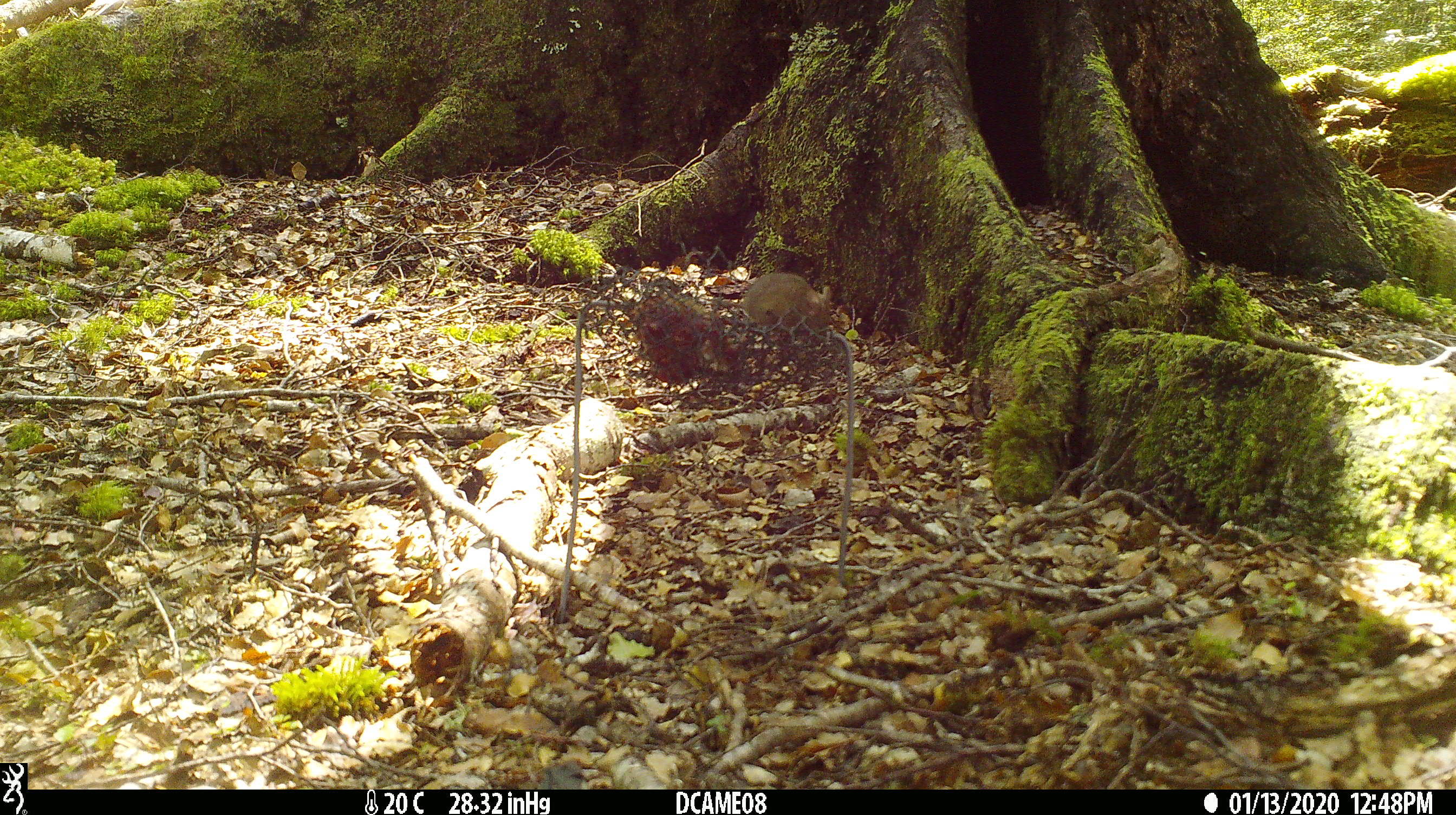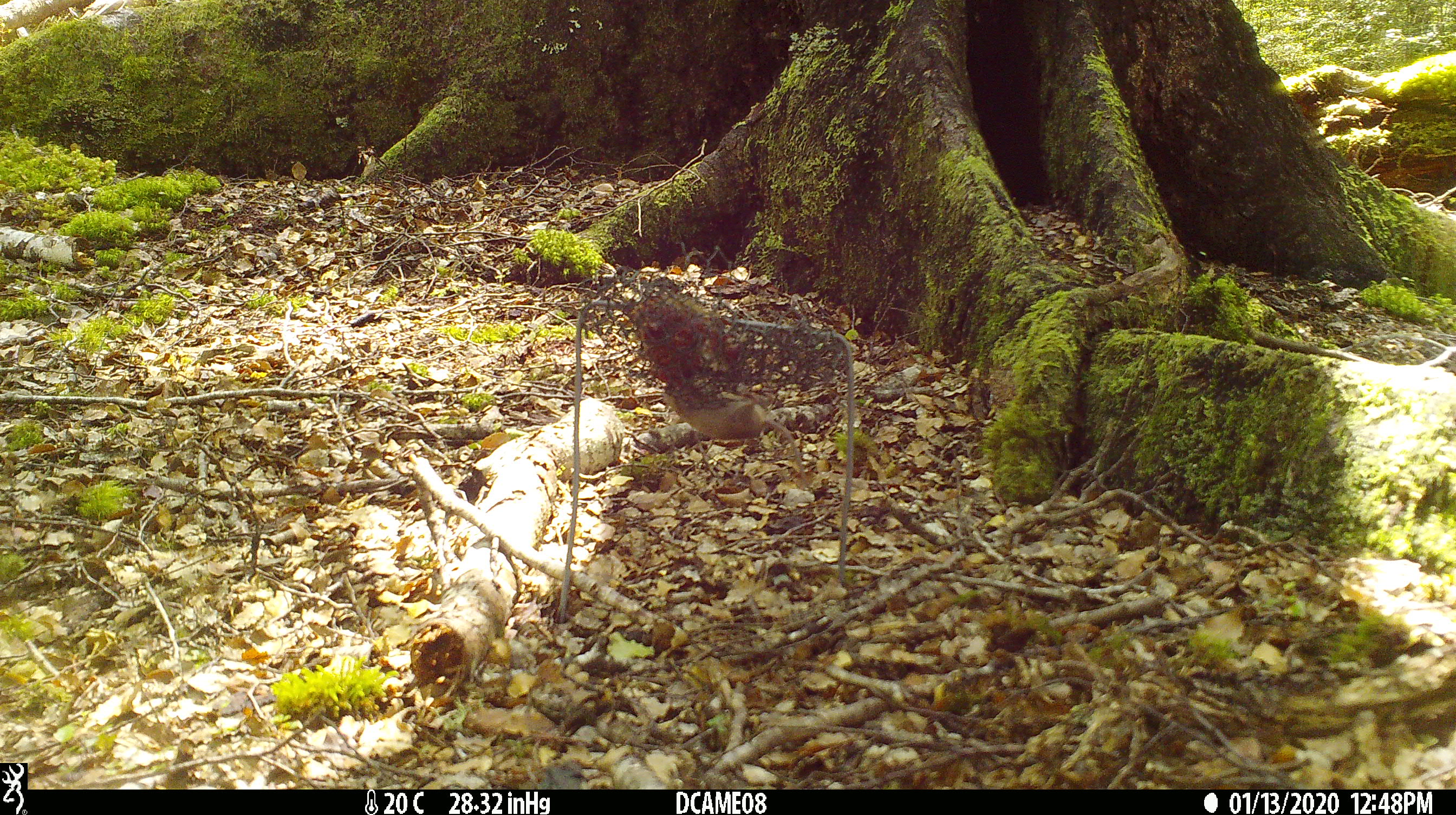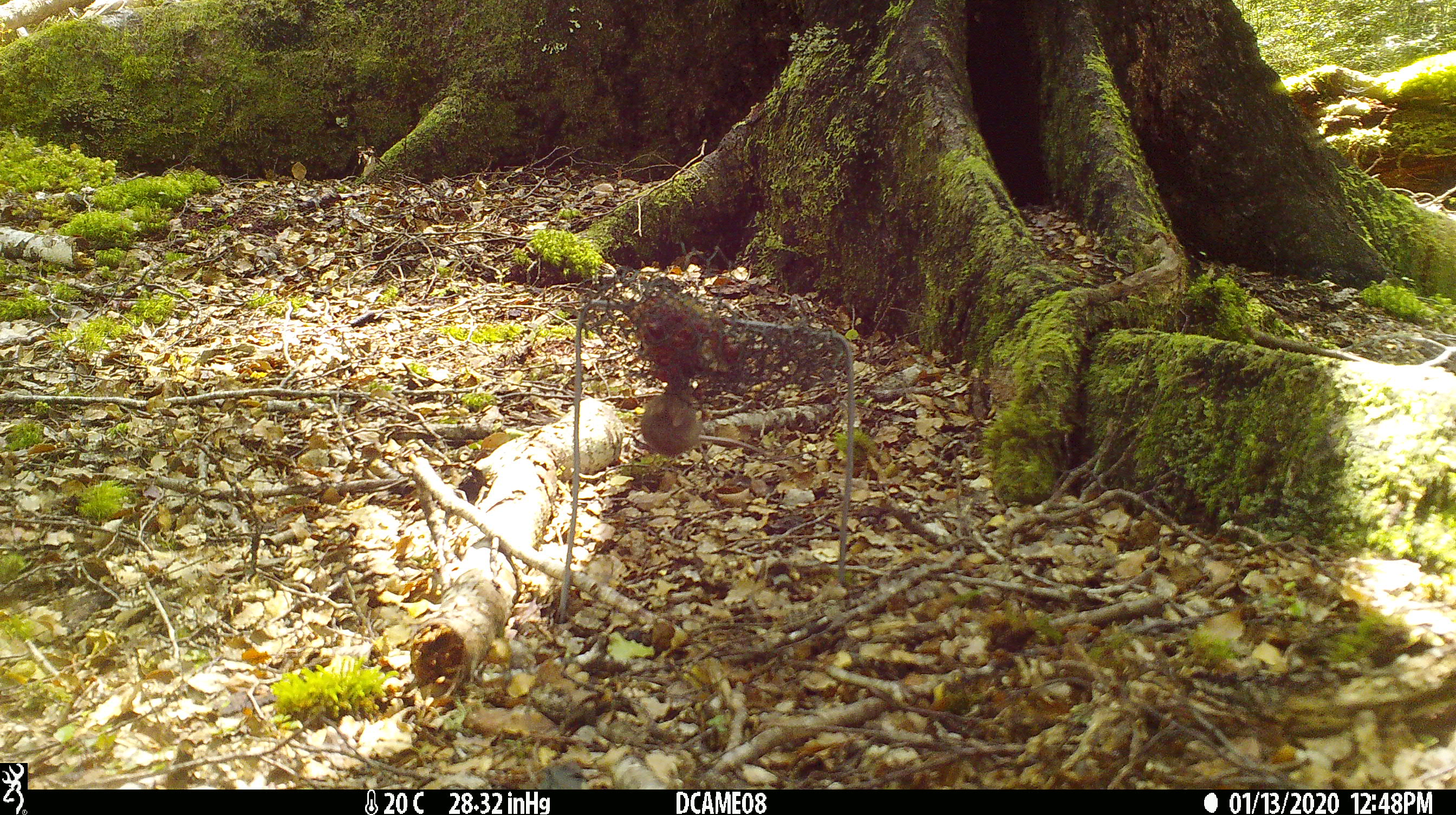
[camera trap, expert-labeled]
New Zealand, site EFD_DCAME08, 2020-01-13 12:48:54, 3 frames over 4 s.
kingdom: Animalia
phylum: Chordata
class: Mammalia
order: Rodentia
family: Muridae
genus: Mus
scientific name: Mus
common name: mouse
Mouse (Mus).